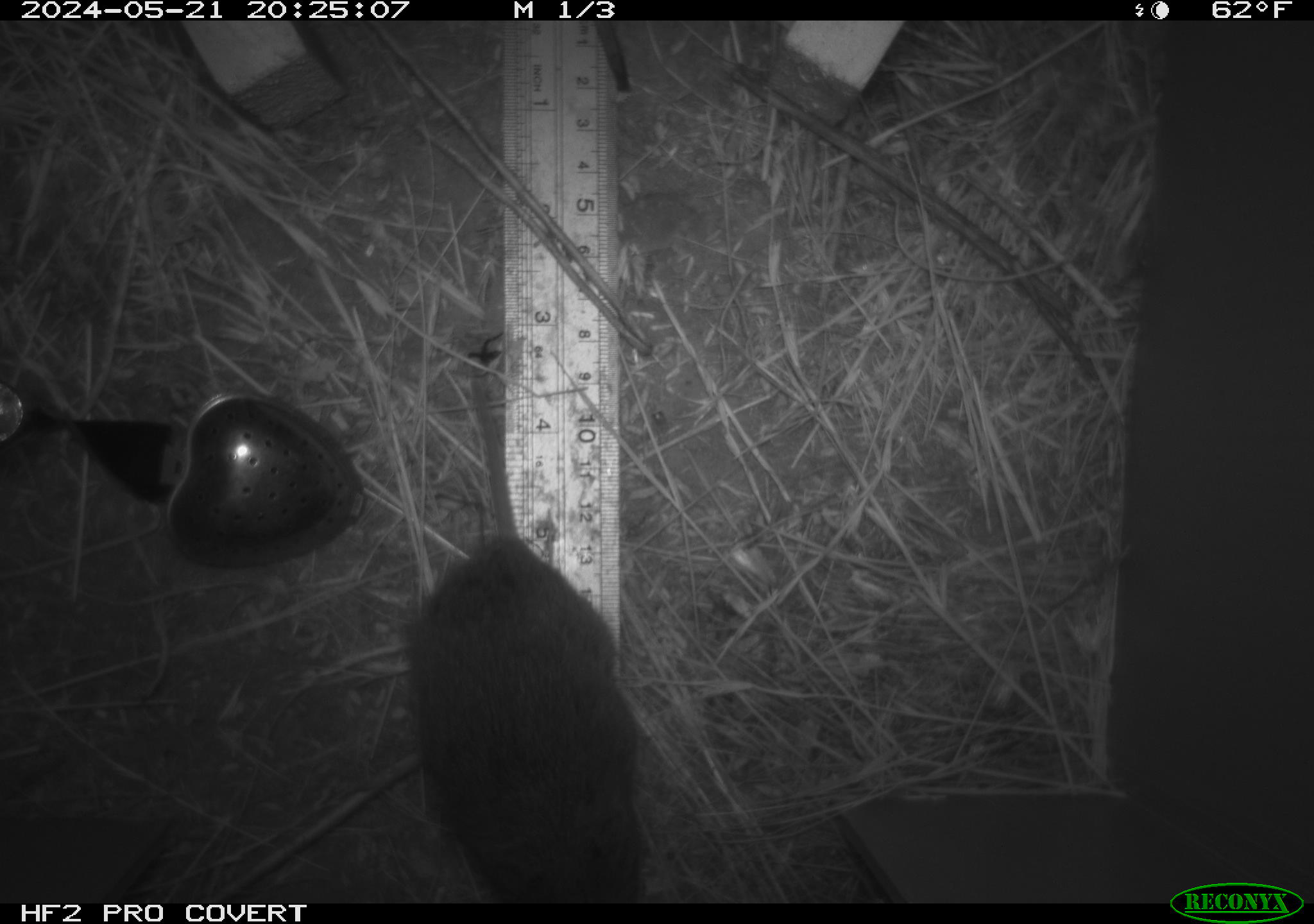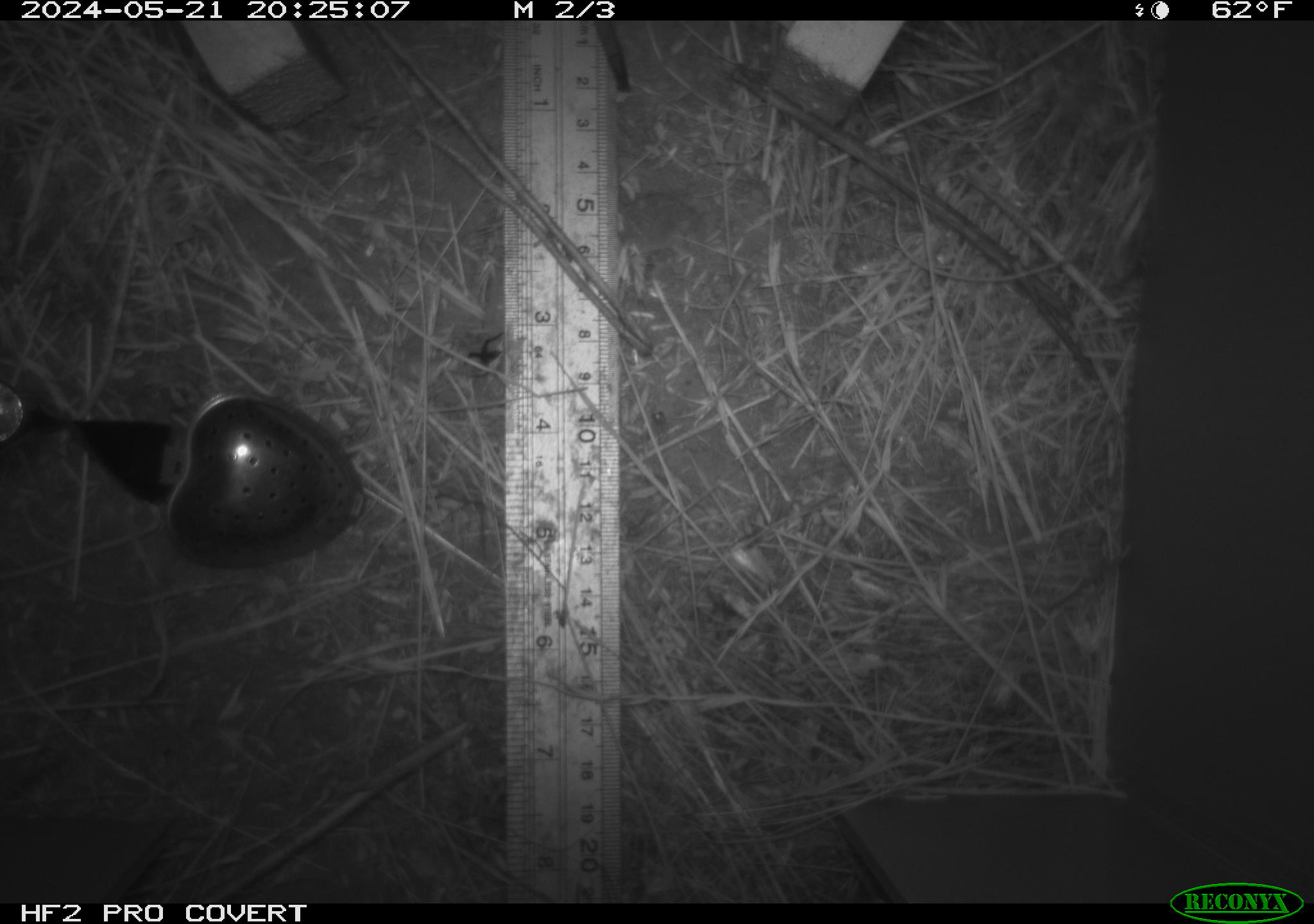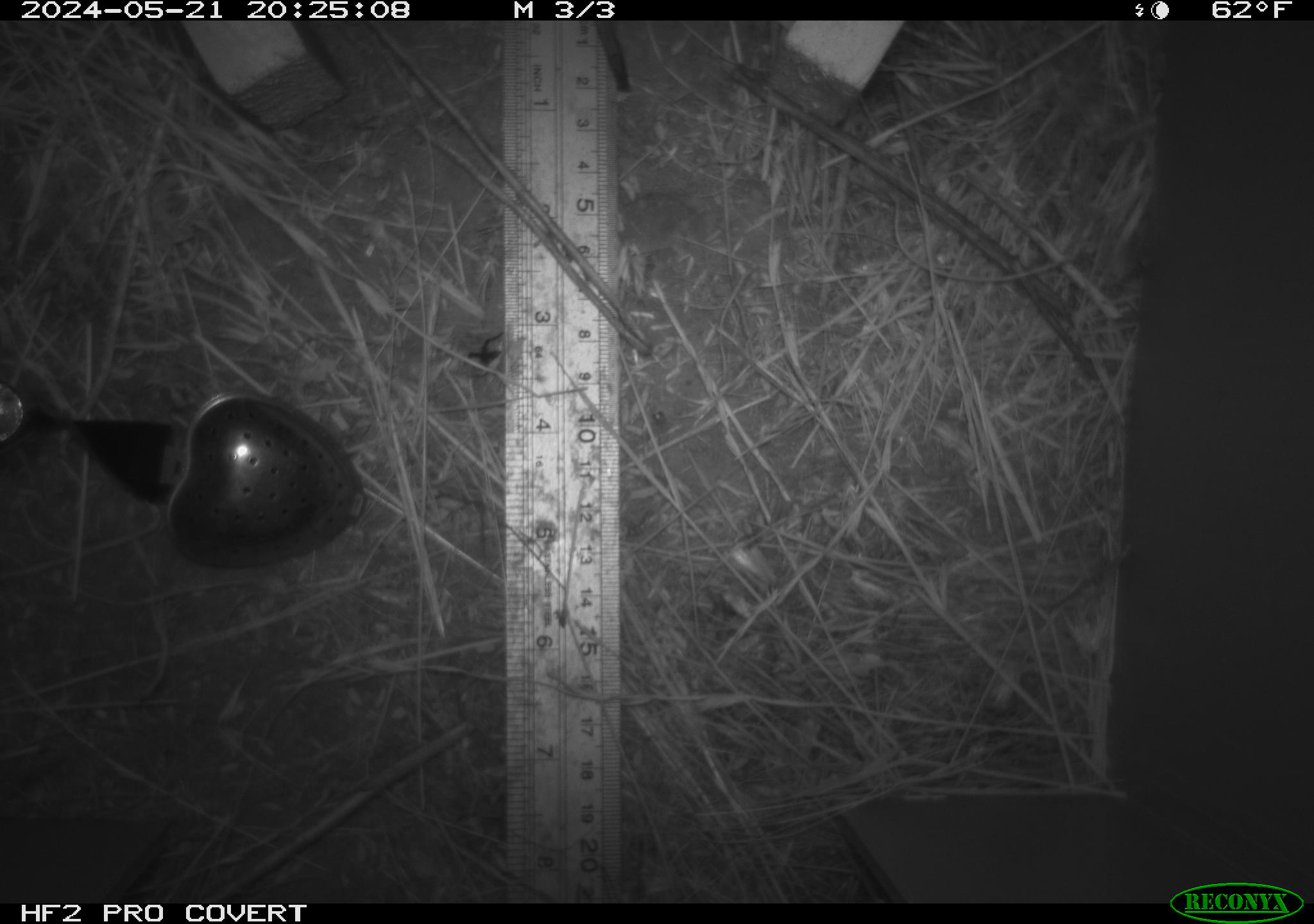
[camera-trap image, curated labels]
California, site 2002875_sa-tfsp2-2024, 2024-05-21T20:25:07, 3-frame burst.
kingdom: Animalia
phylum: Chordata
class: Mammalia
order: Rodentia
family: Cricetidae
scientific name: Arvicolinae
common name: voles, lemmings, and muskrats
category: arvicolinae subfamily